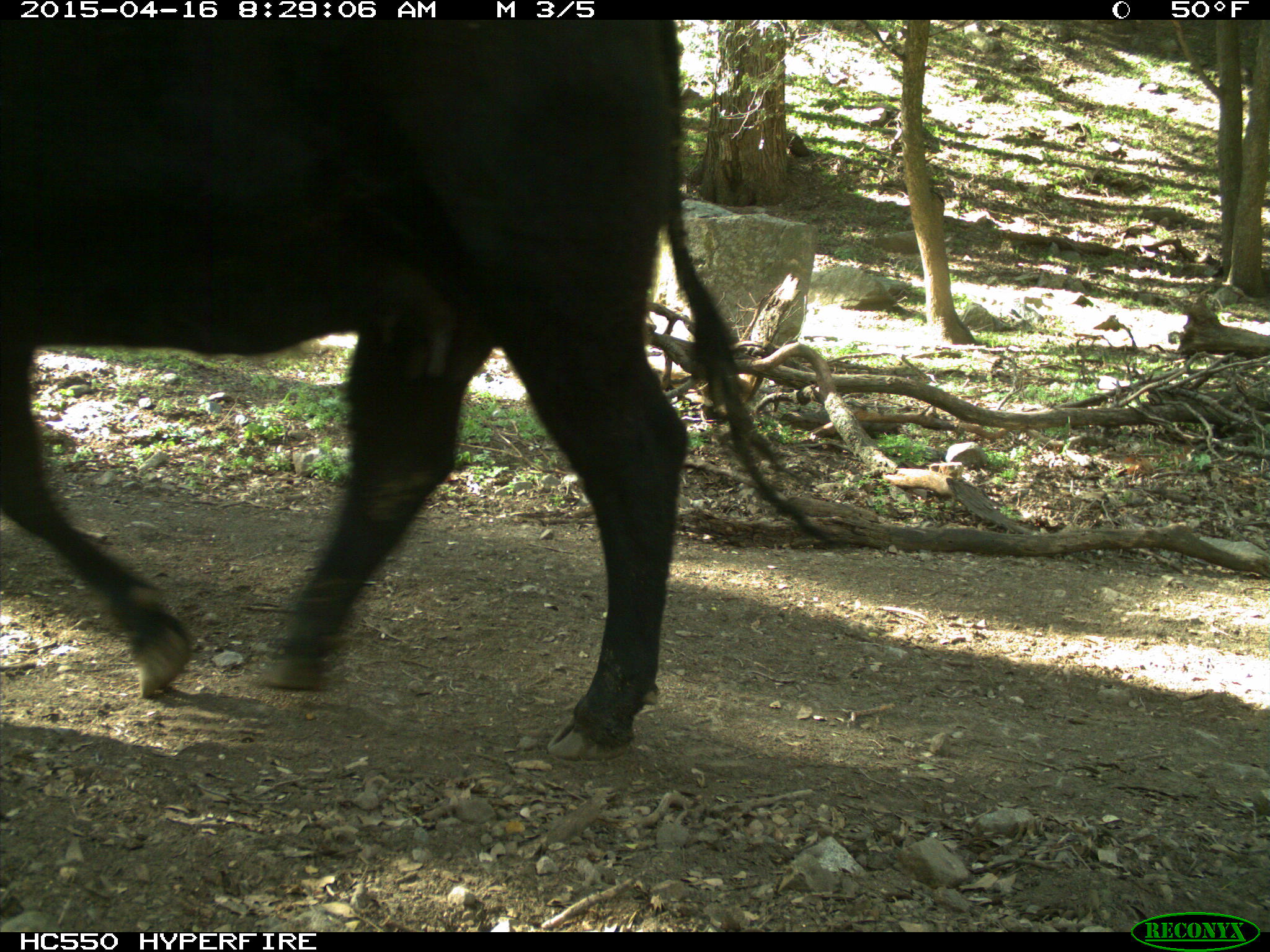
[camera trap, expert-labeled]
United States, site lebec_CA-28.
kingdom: Animalia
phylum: Chordata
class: Mammalia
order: Artiodactyla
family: Bovidae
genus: Bos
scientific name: Bos taurus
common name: domestic cow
Bos taurus (domestic cow).